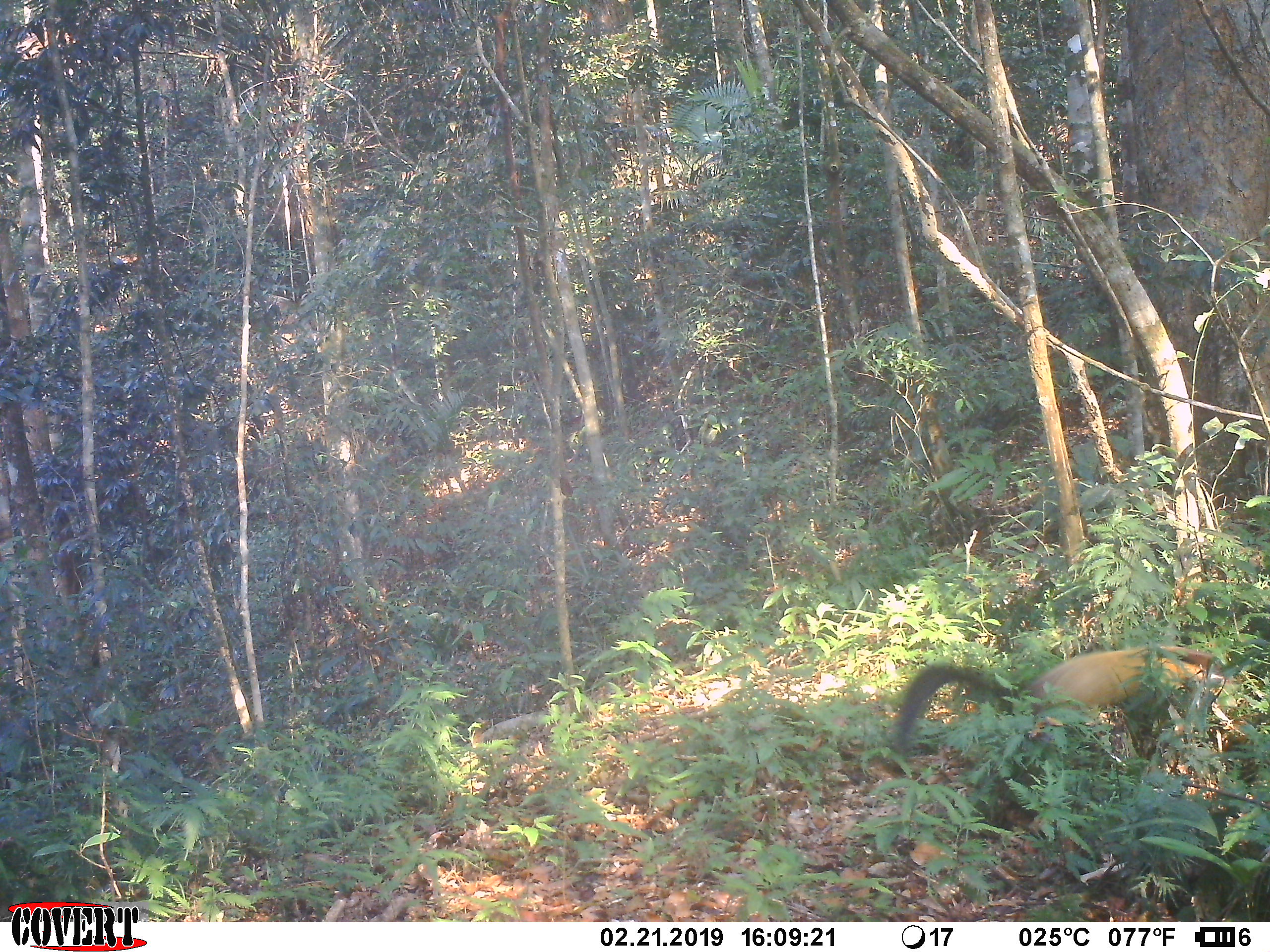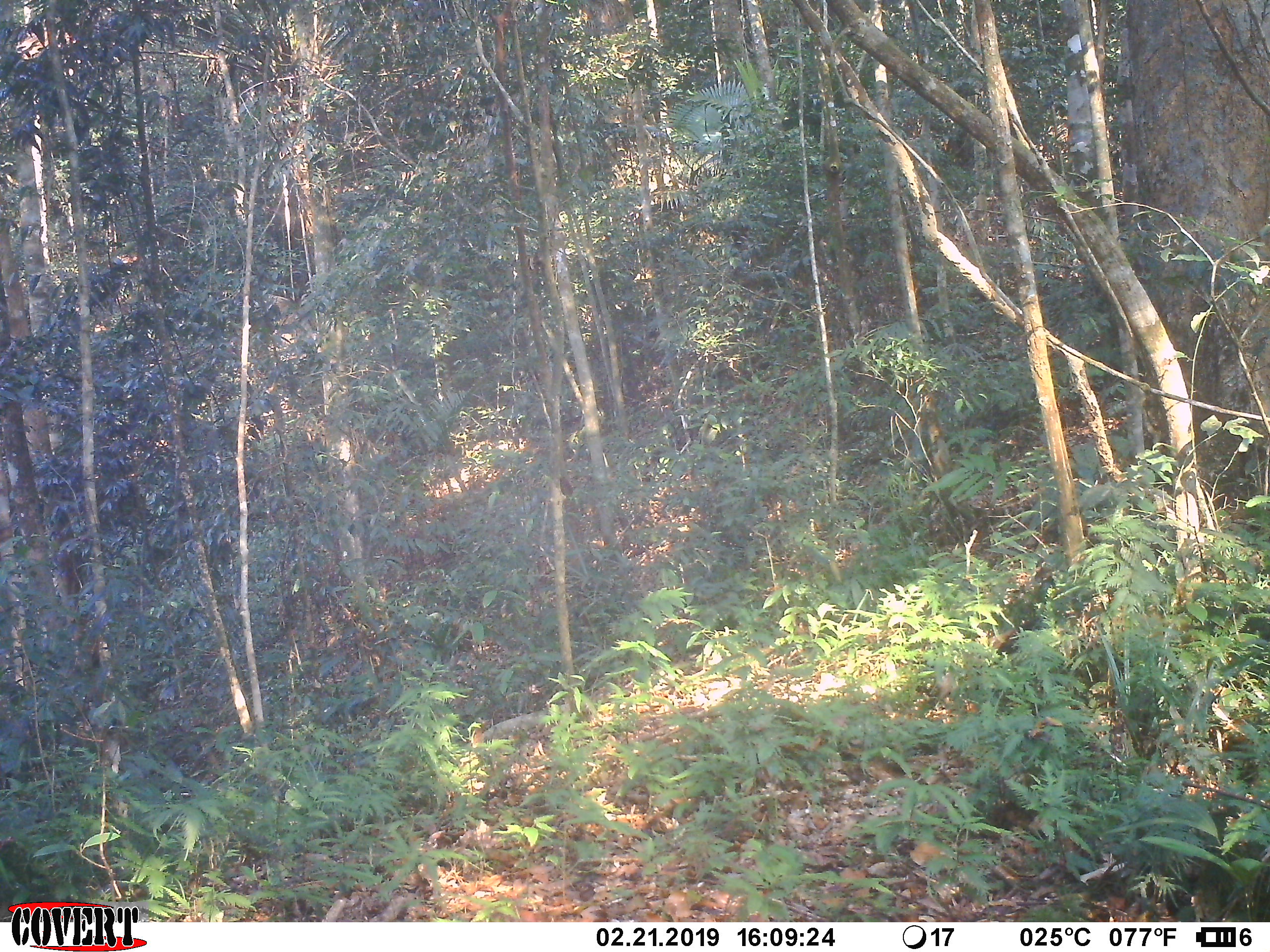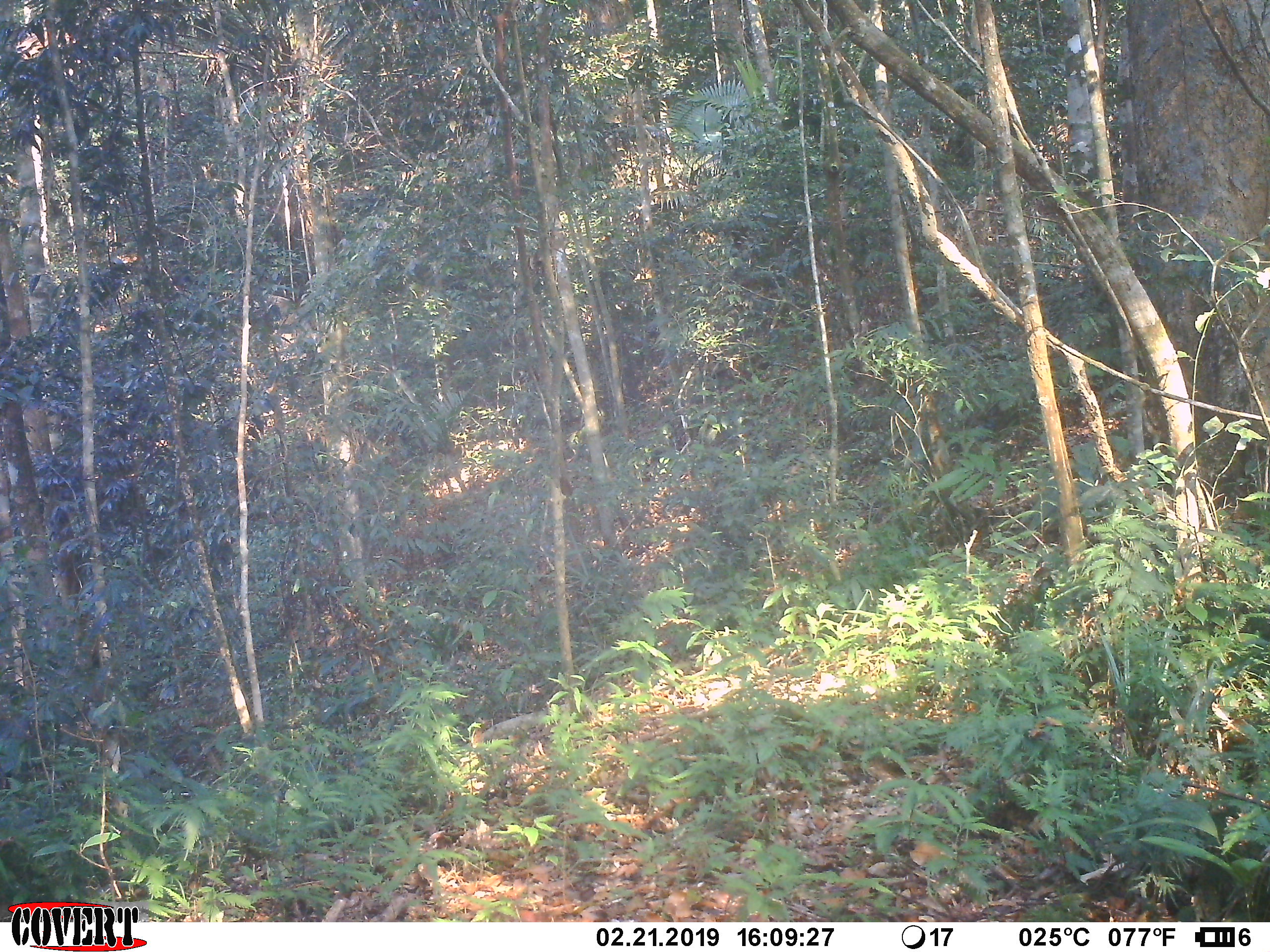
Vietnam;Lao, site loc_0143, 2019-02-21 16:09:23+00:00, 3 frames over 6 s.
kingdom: Animalia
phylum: Chordata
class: Mammalia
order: Carnivora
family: Mustelidae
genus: Martes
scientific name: Martes flavigula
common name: yellow-throated marten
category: yellow throated marten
Yellow throated marten (yellow-throated marten) (Martes flavigula). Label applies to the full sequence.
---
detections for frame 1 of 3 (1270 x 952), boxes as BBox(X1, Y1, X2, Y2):
yellow throated marten: BBox(888, 643, 1233, 763)